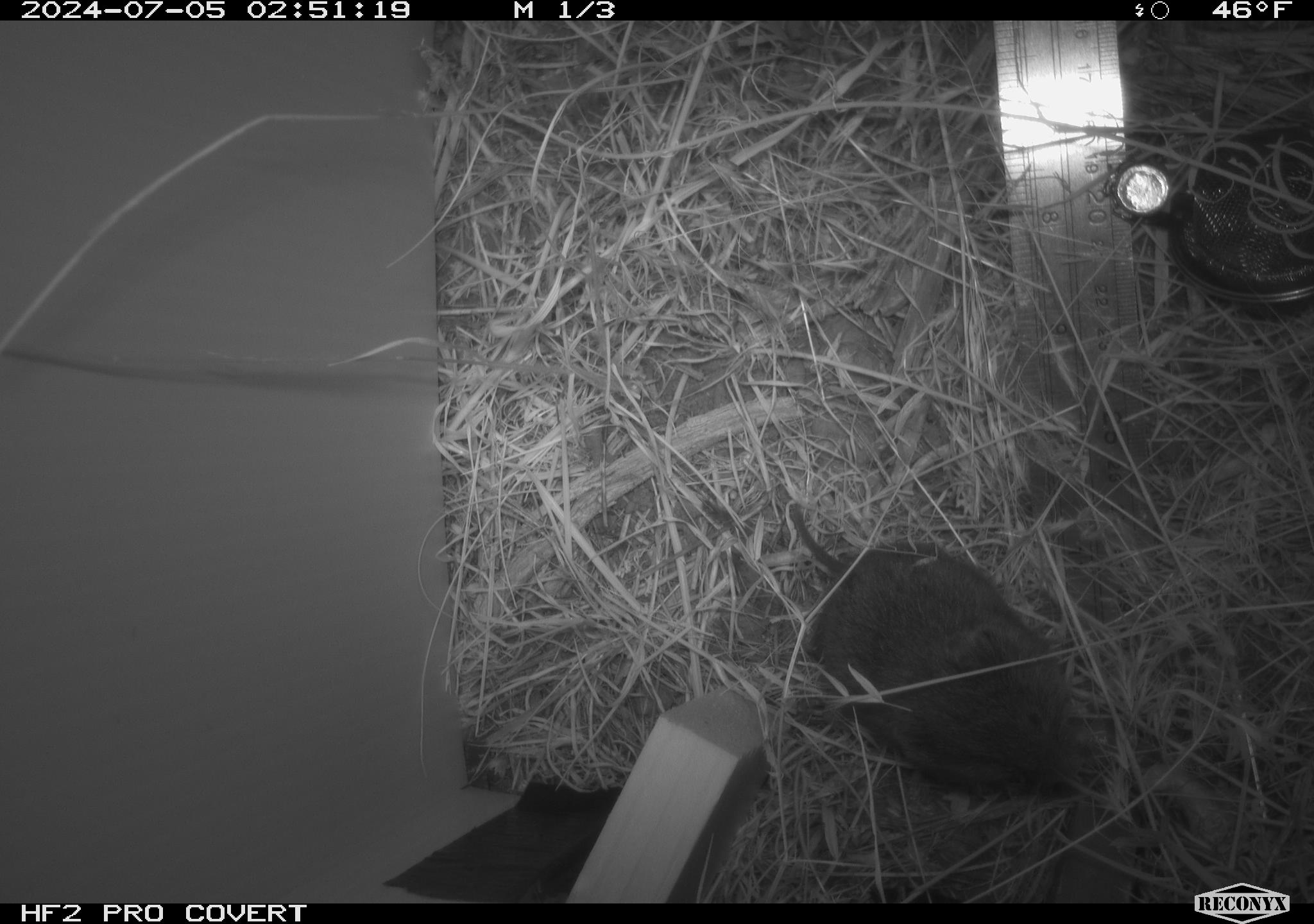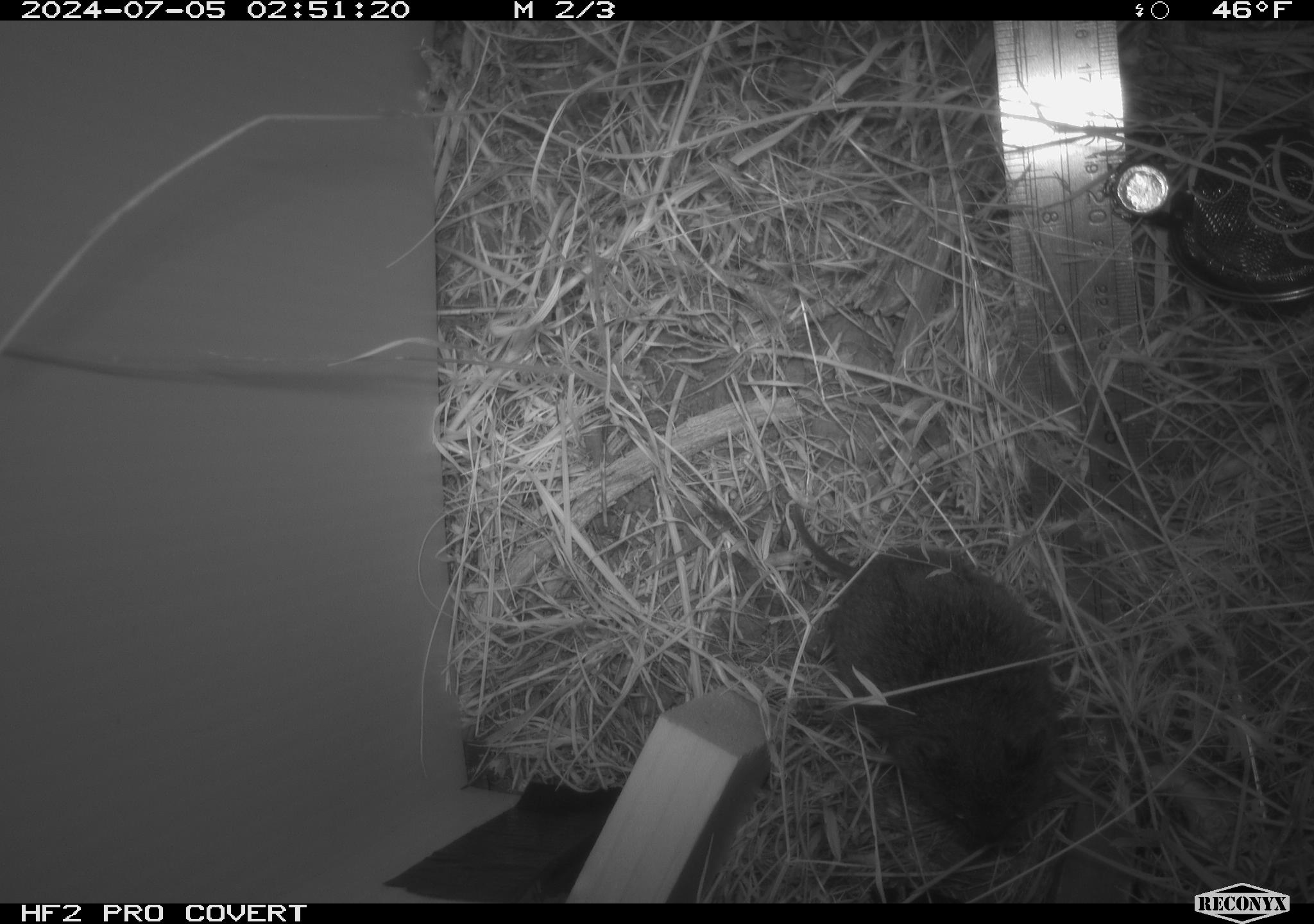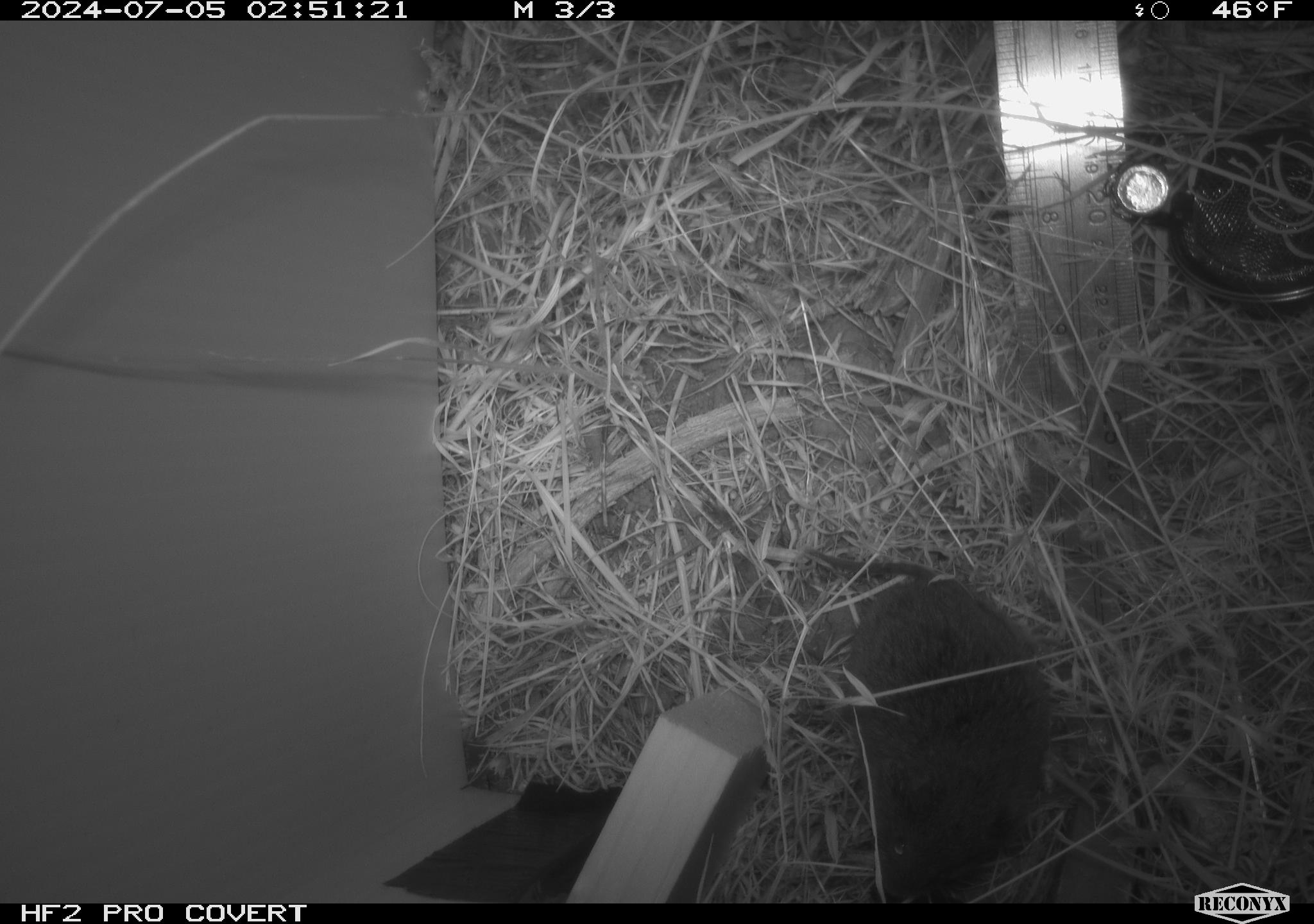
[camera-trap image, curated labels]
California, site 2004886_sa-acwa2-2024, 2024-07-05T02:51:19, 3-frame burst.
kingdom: Animalia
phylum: Chordata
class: Mammalia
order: Rodentia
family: Cricetidae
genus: Microtus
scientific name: Microtus californicus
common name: california vole